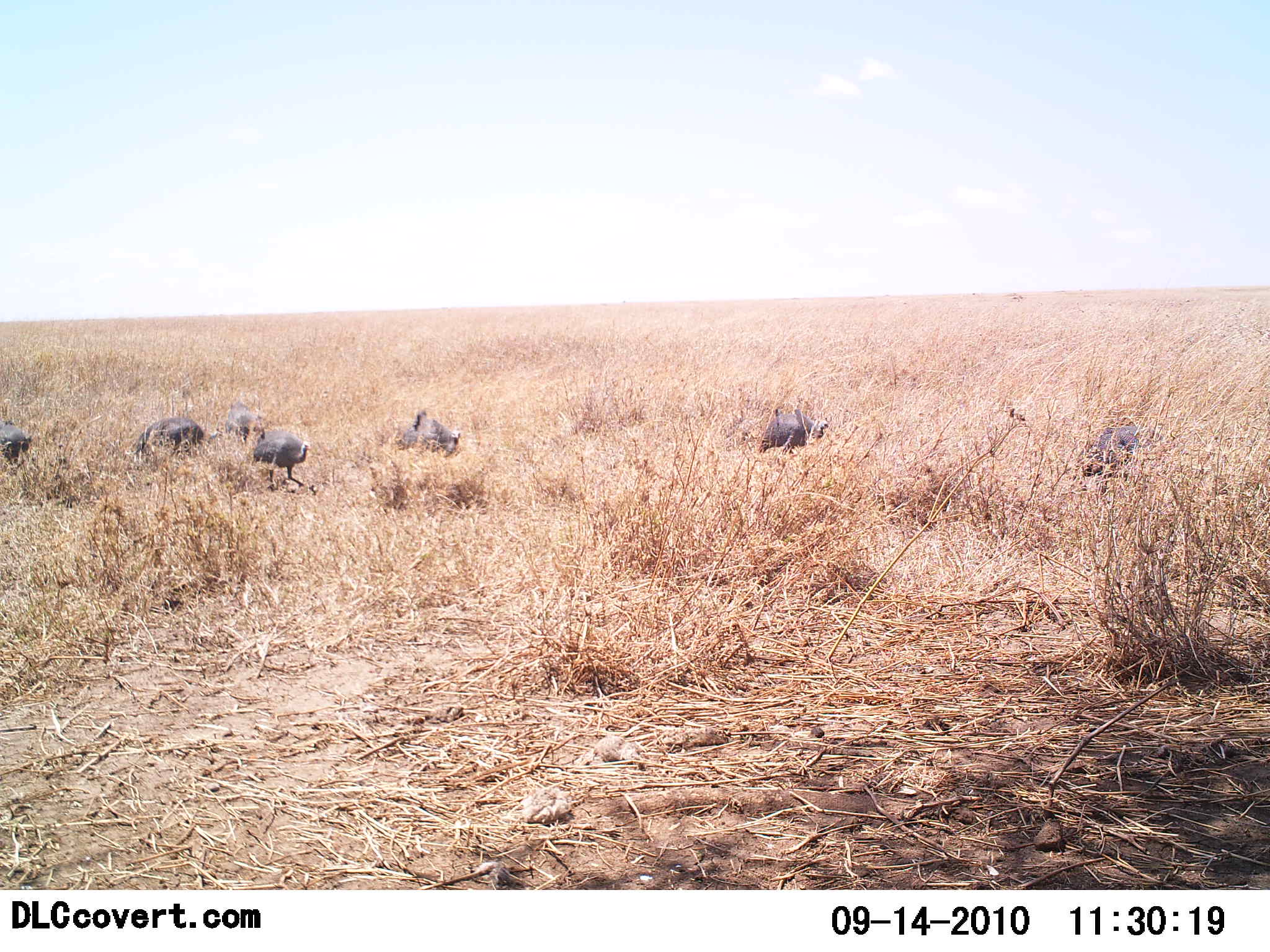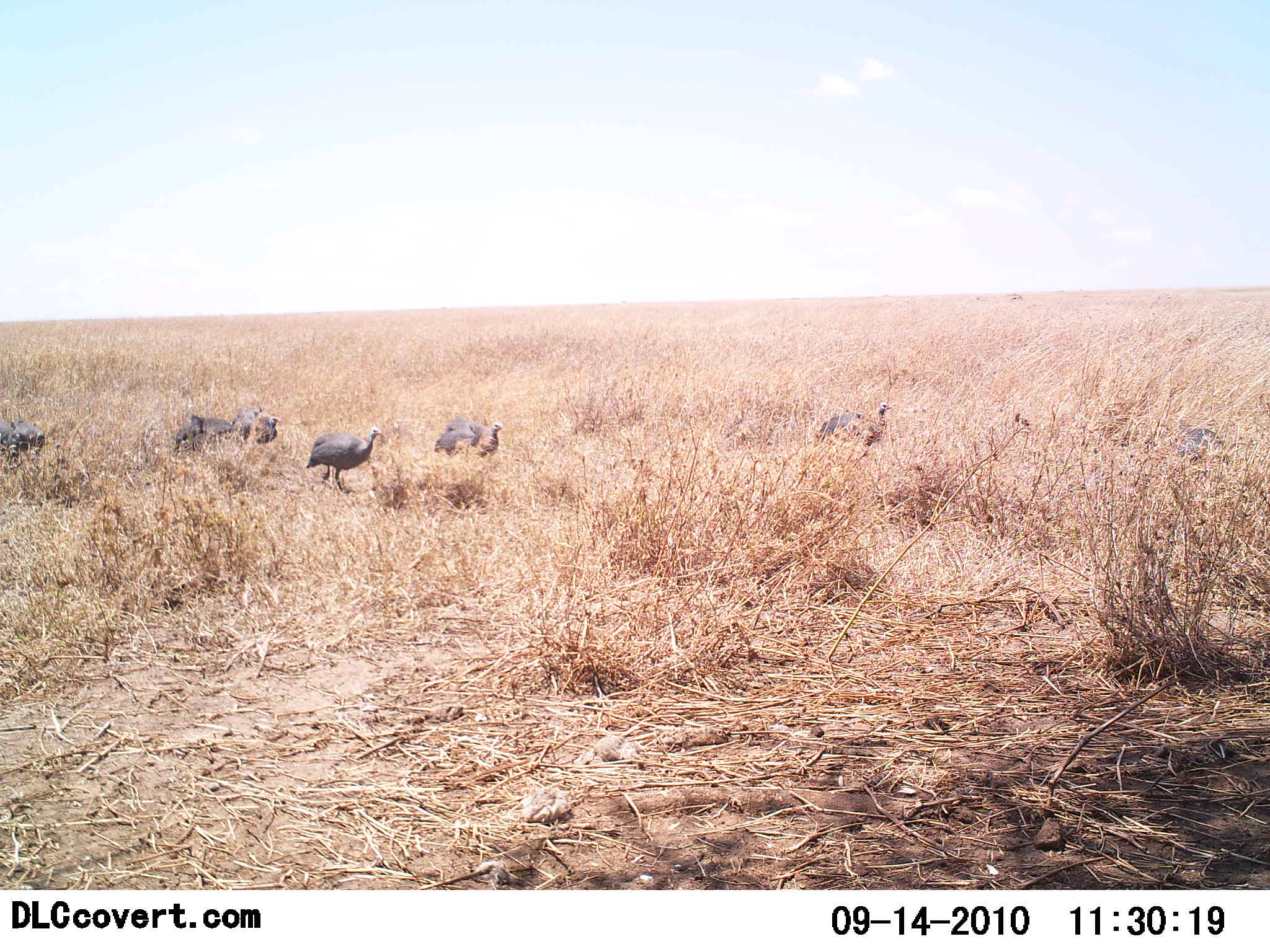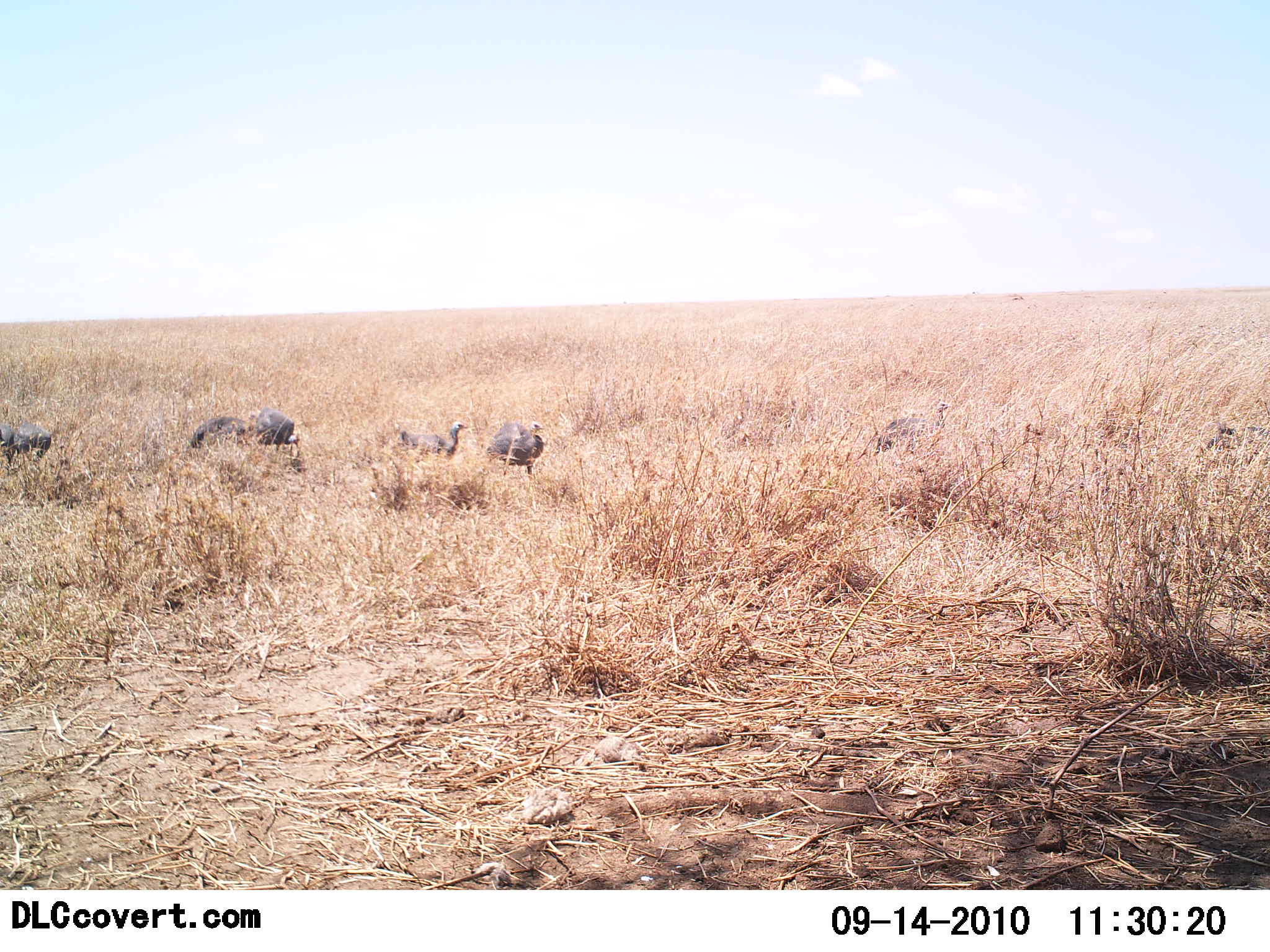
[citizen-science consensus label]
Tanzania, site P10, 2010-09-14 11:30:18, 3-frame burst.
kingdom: Animalia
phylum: Chordata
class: Aves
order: Galliformes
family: Numididae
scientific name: Numididae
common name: guinea fowl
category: guineafowl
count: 7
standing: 0%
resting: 0%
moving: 100%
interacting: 0%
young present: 0%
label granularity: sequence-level